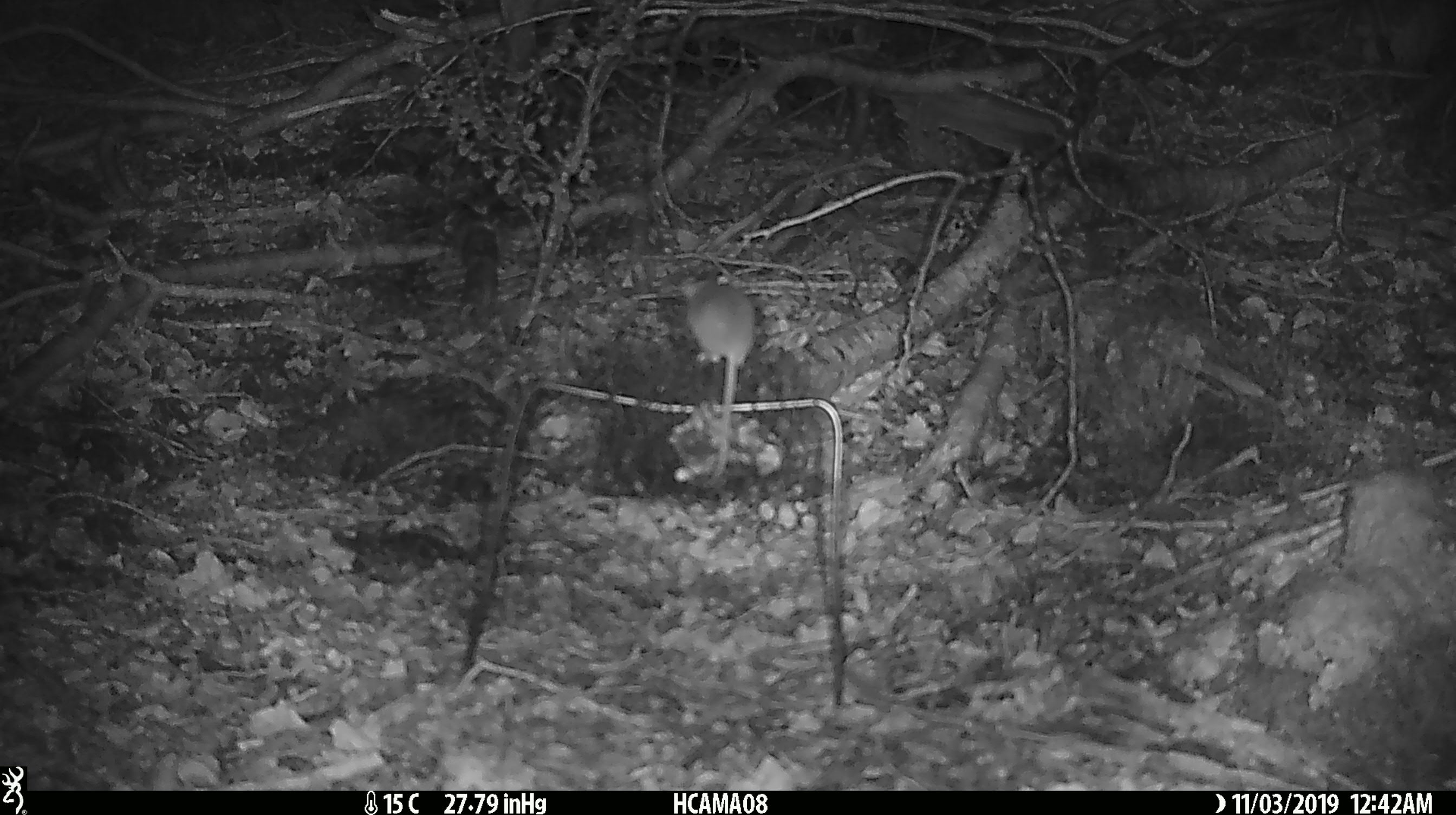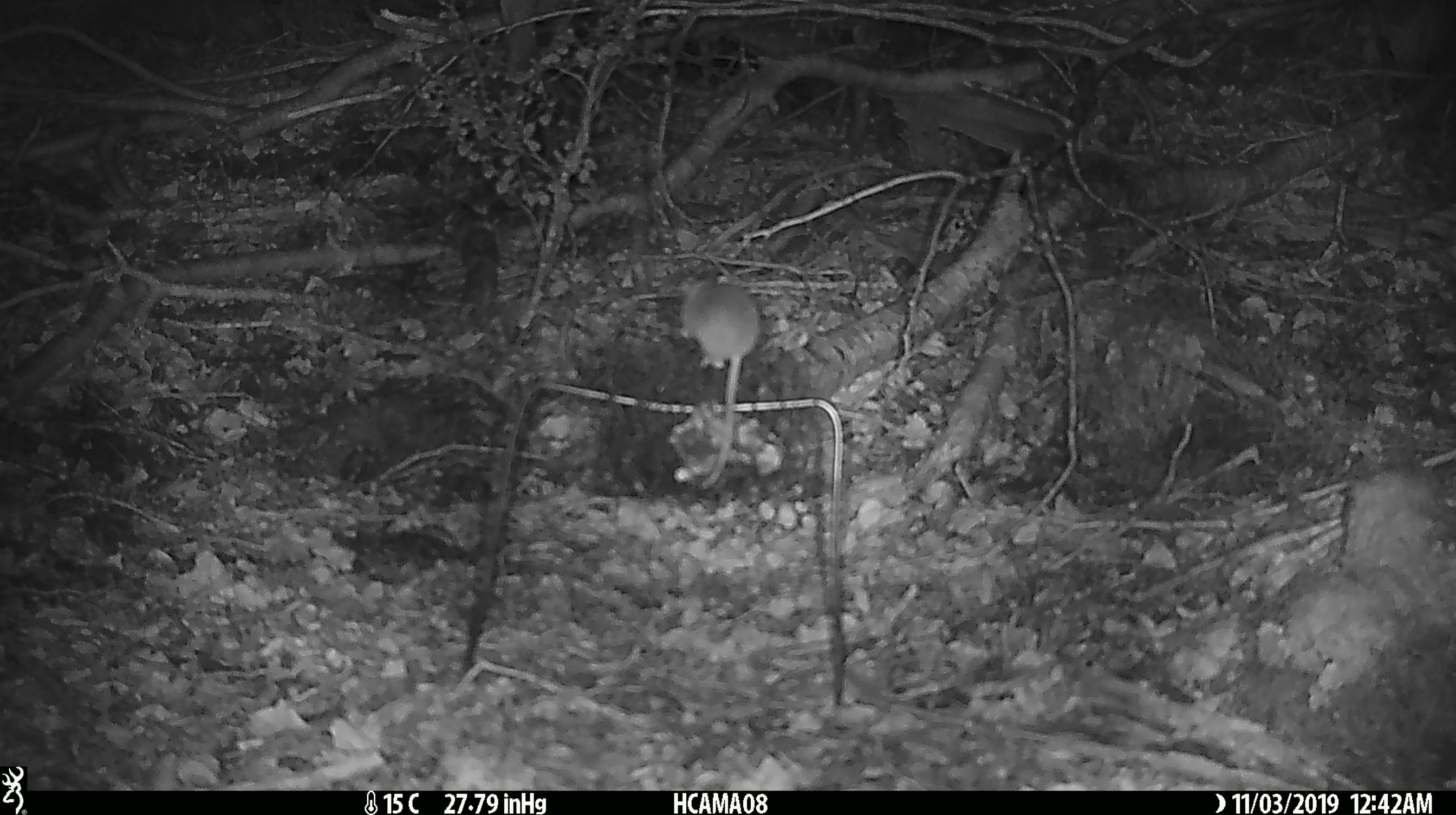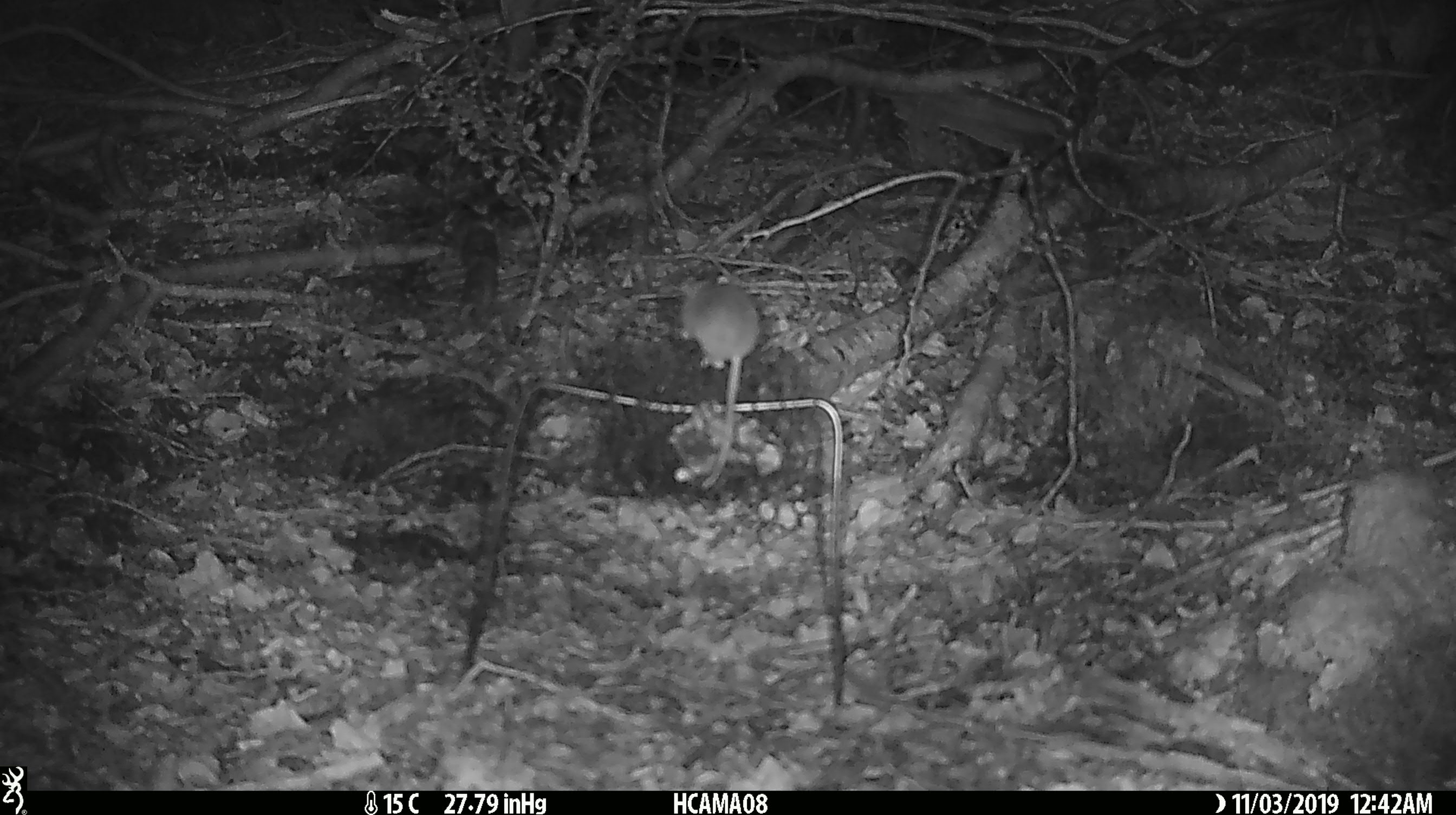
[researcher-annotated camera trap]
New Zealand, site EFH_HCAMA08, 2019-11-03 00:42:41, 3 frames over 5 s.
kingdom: Animalia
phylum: Chordata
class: Mammalia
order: Rodentia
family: Muridae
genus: Mus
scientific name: Mus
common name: mouse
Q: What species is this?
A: Mouse (Mus).